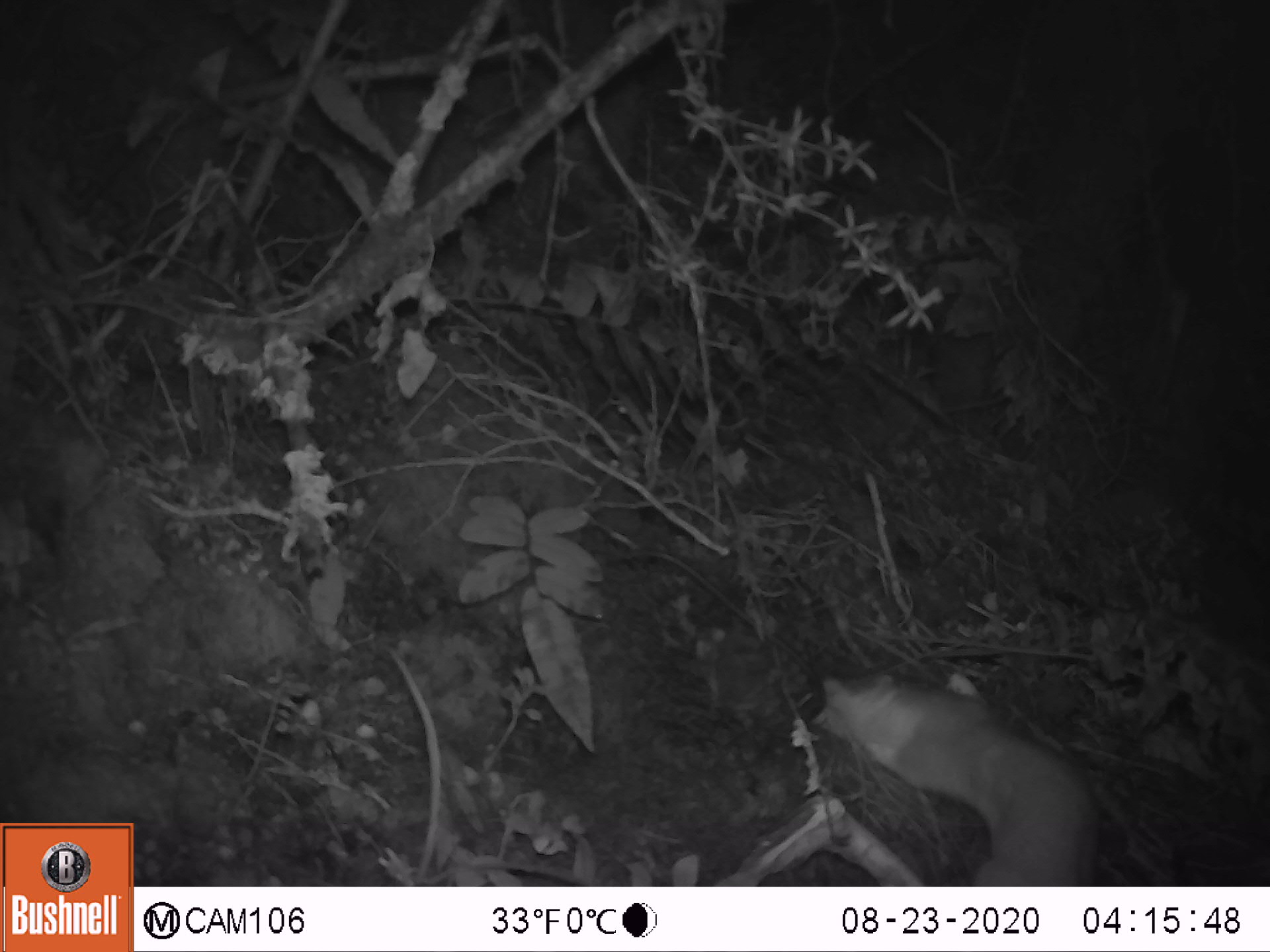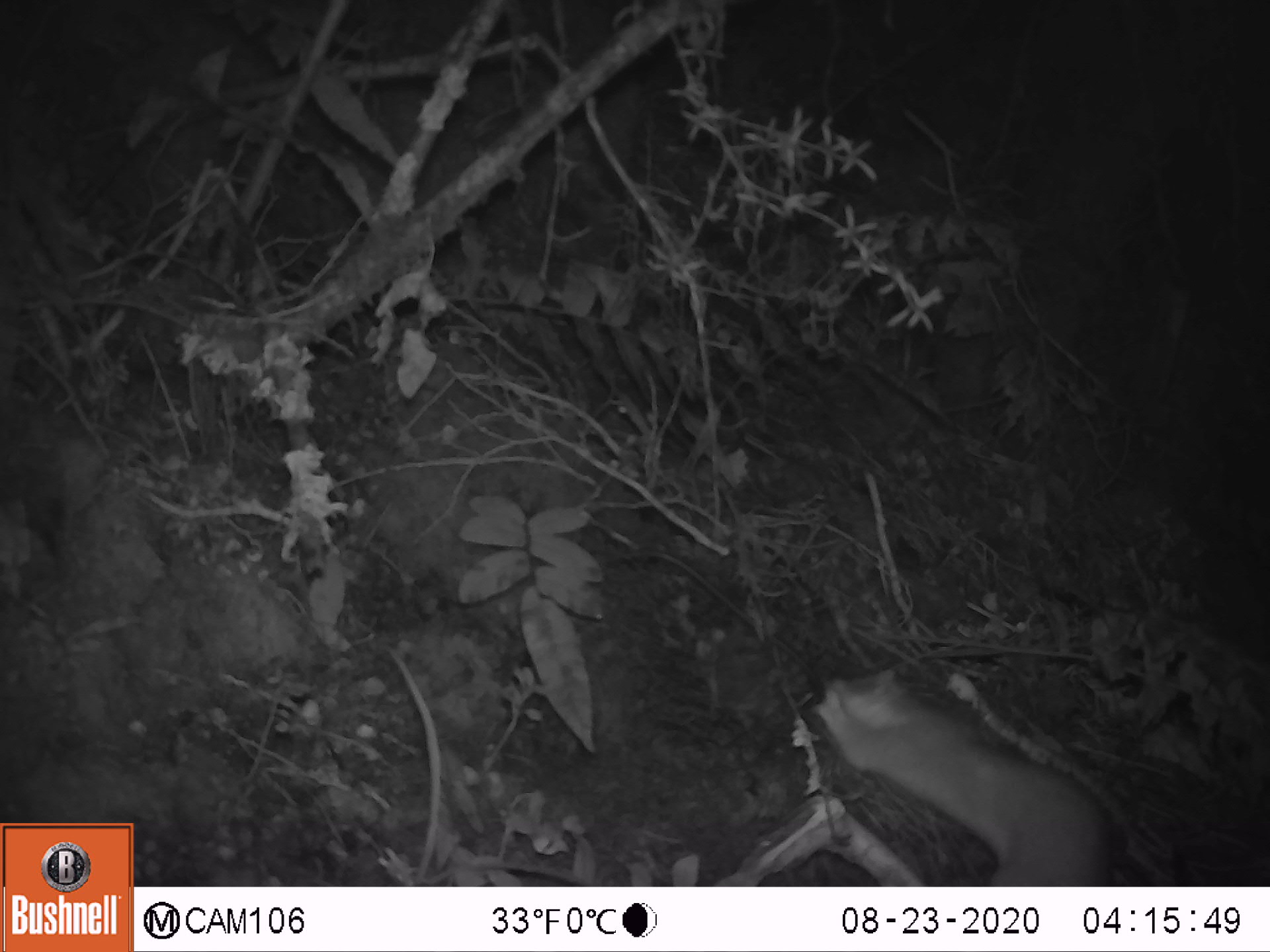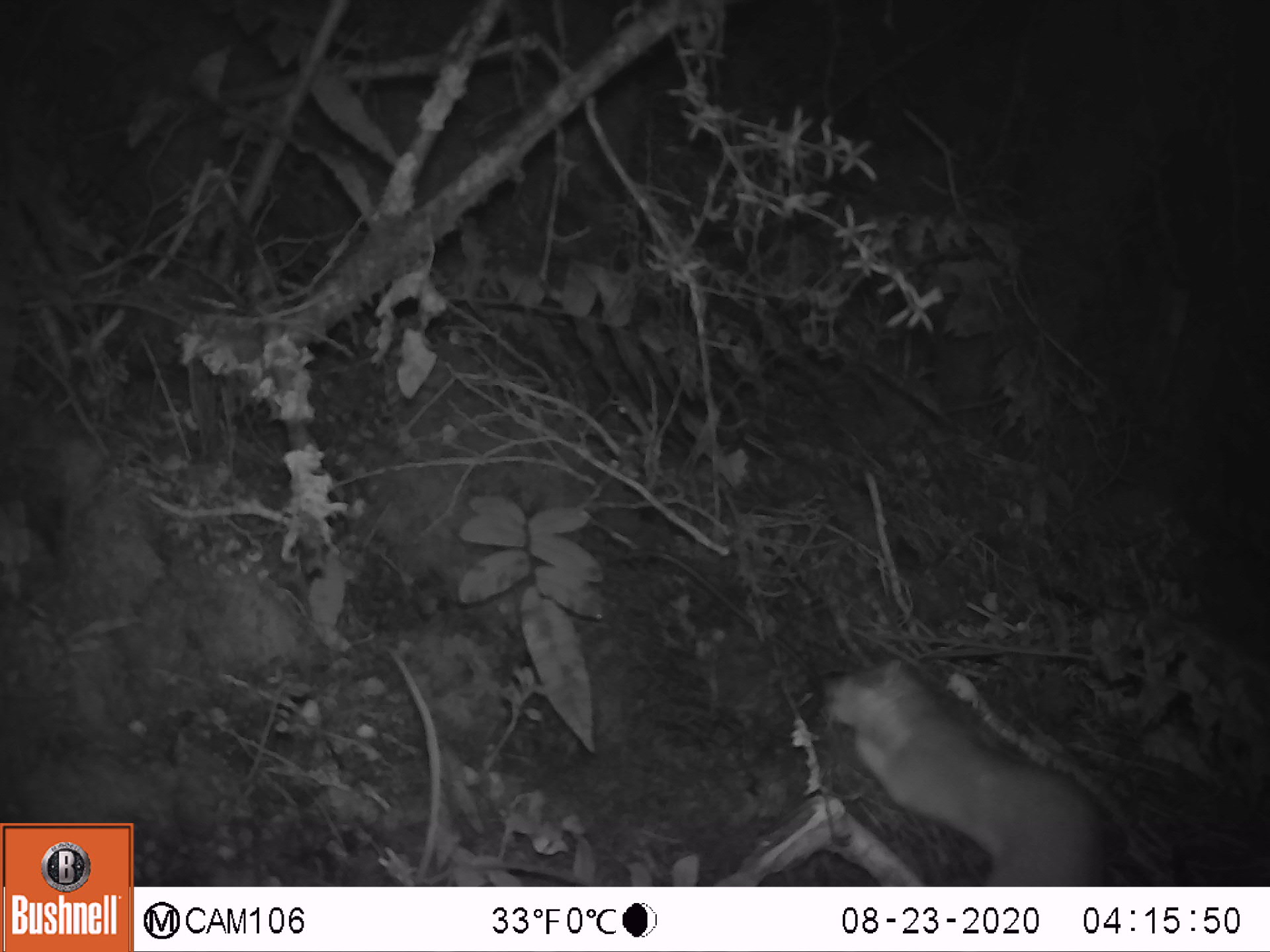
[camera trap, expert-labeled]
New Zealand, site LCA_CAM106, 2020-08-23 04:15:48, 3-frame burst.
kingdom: Animalia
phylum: Chordata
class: Mammalia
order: Carnivora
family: Mustelidae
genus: Mustela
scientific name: Mustela erminea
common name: stoat